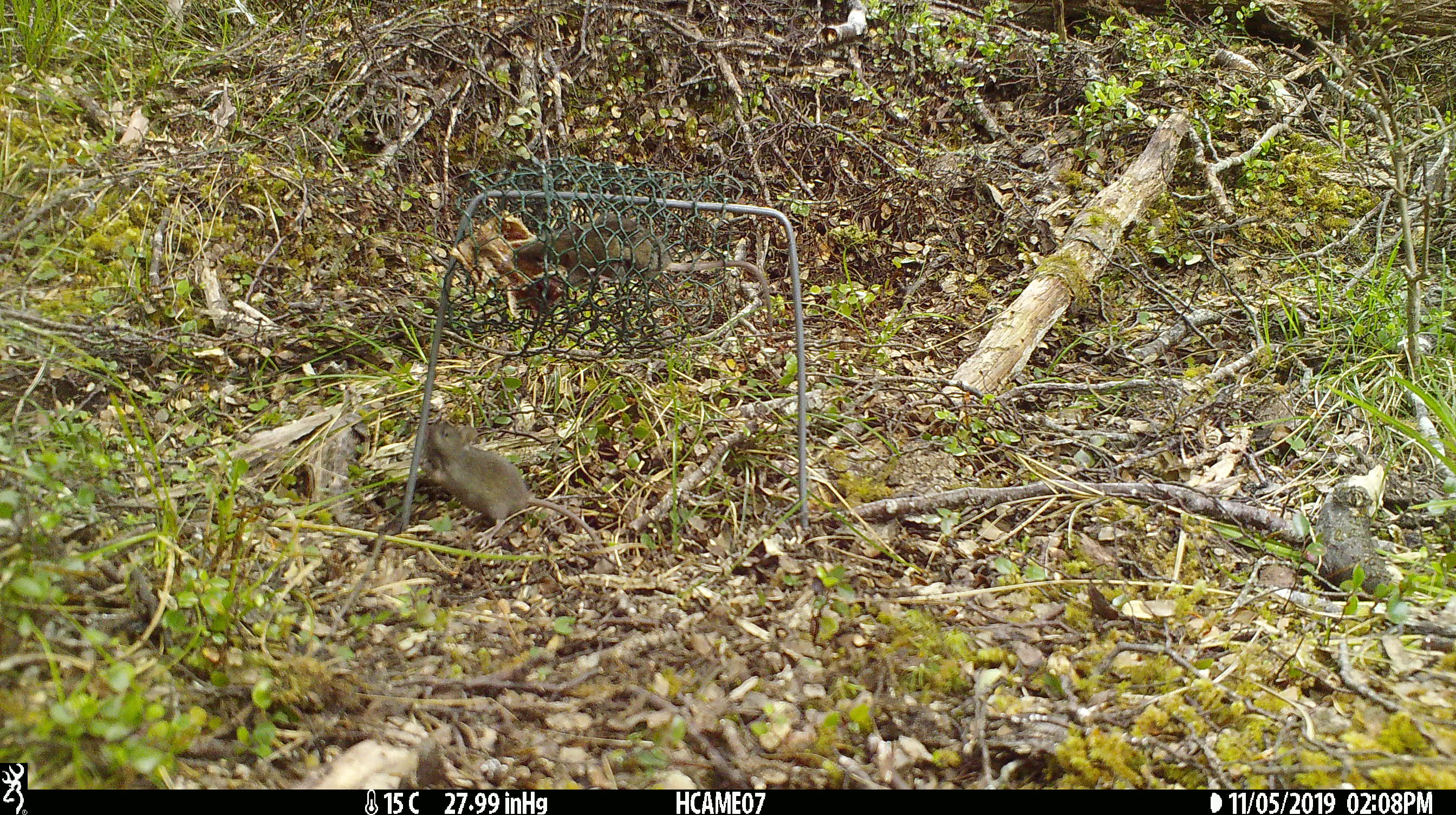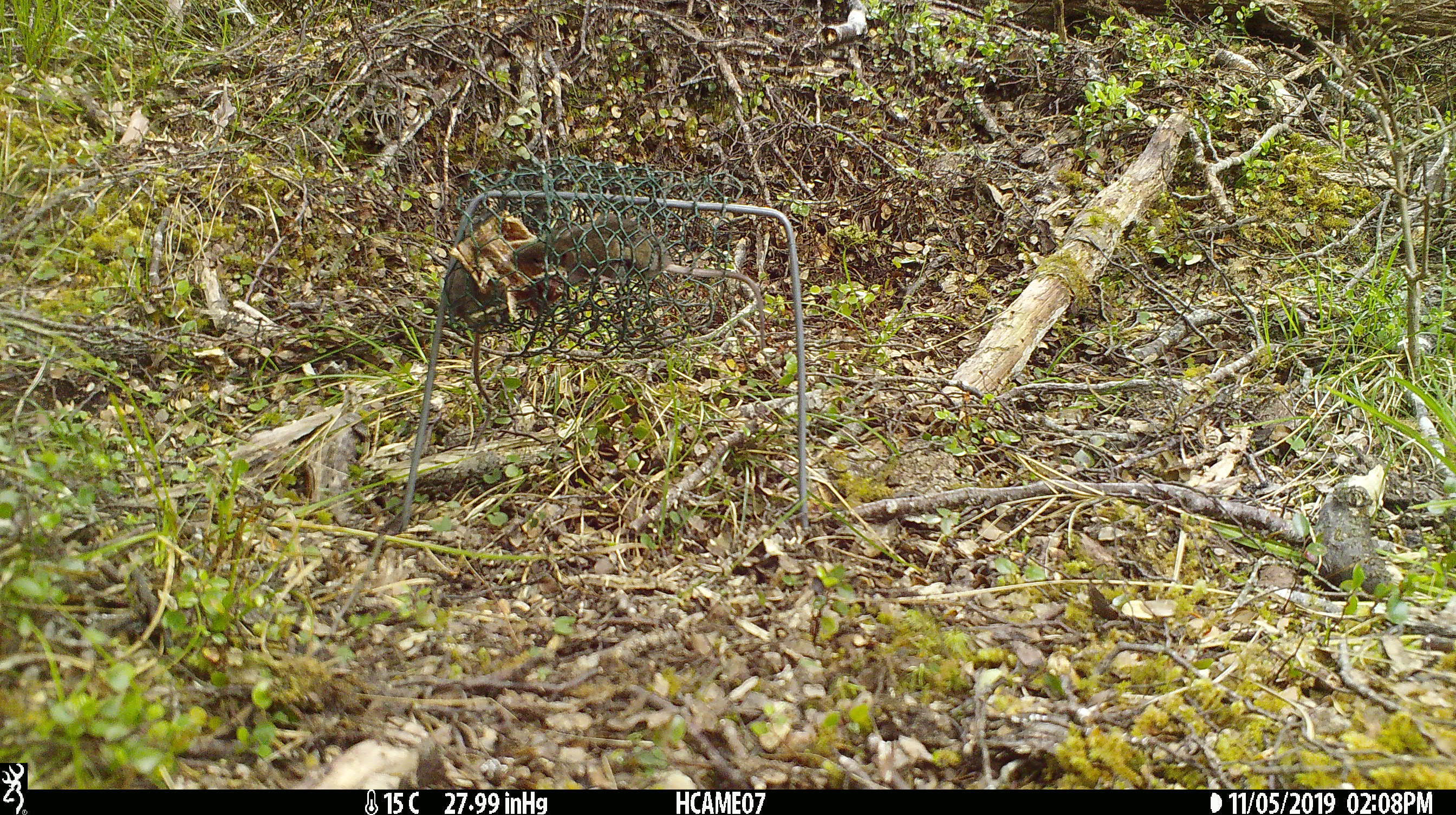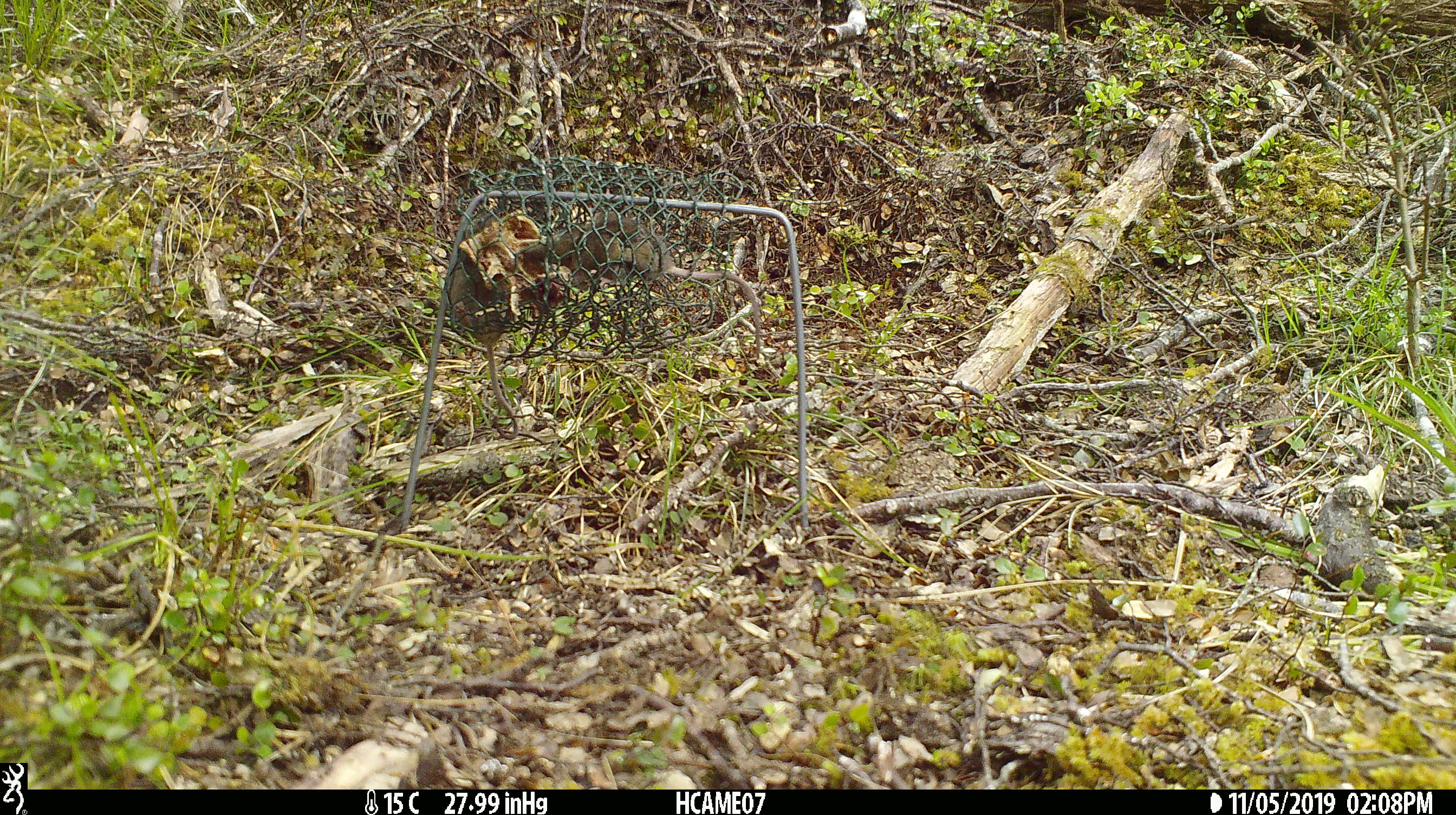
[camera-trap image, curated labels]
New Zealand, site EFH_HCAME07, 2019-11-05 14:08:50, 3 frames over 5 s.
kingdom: Animalia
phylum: Chordata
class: Mammalia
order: Rodentia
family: Muridae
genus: Mus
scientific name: Mus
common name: mouse